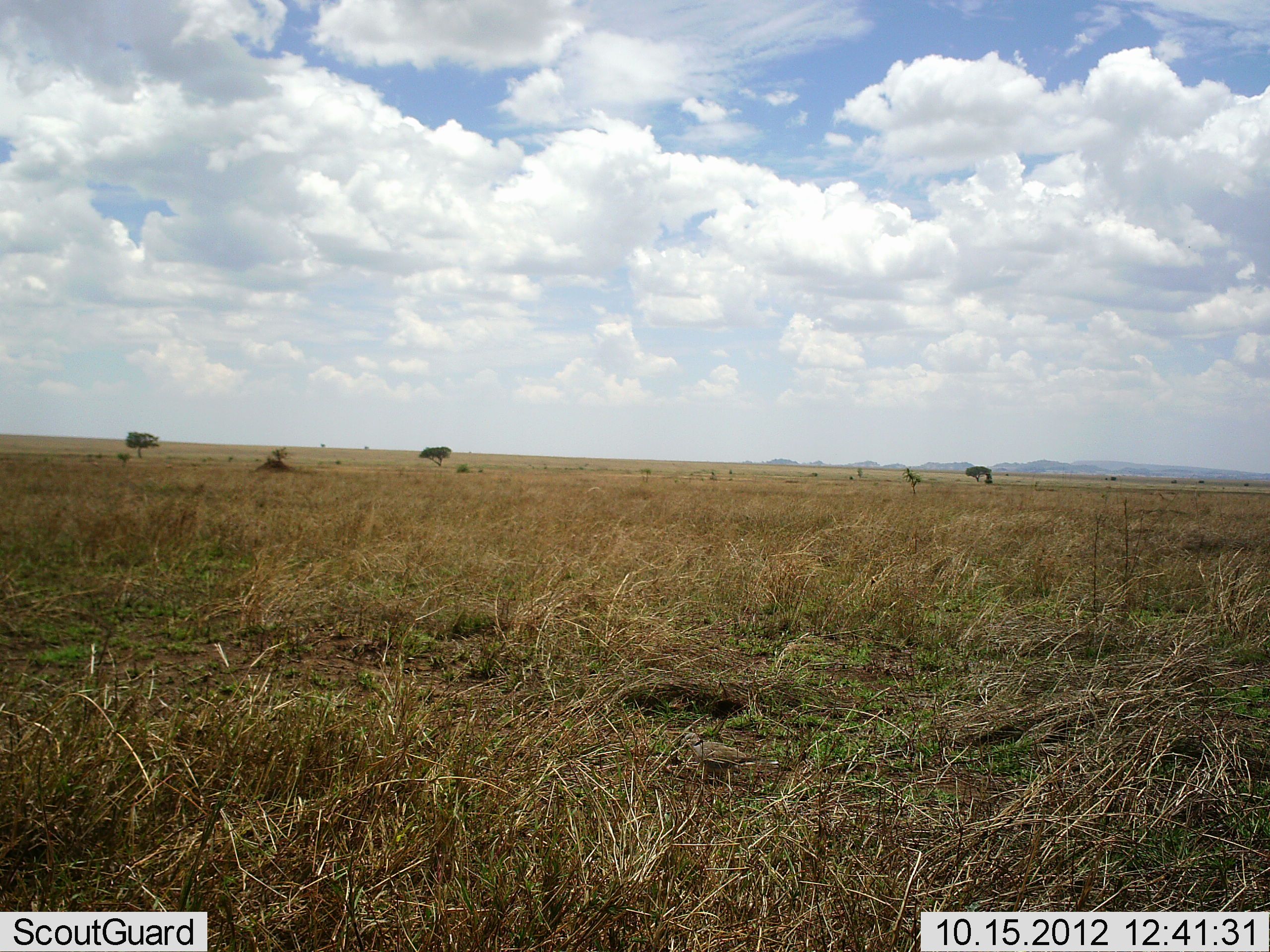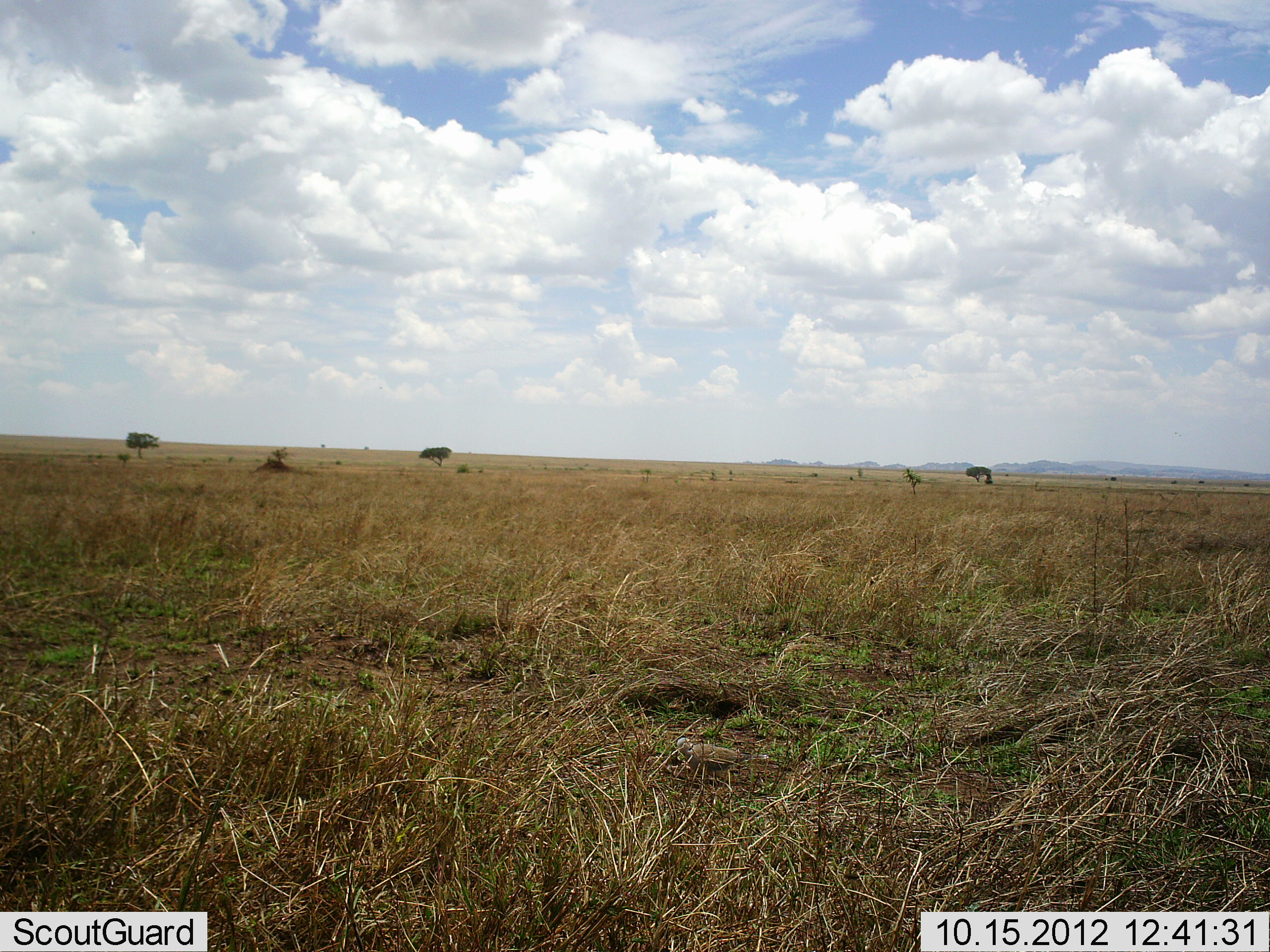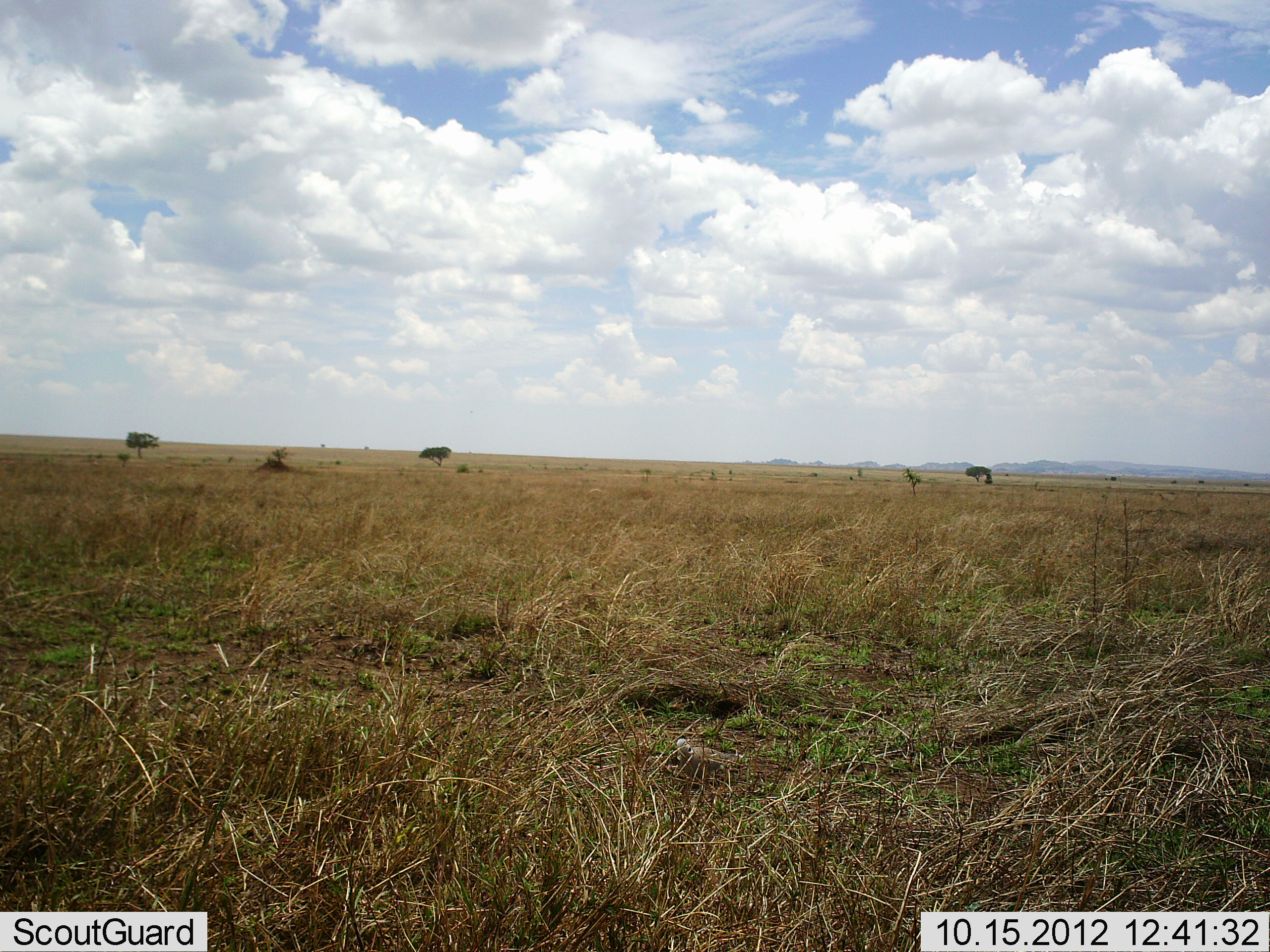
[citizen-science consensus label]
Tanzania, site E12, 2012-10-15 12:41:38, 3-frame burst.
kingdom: Animalia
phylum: Chordata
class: Aves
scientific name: Aves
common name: bird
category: otherbird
Otherbird (bird) (Aves), count 1. Behavior (volunteer vote fractions): standing 60%, resting 10%, moving 30%, interacting 0%. Young present (vote fraction): 0%. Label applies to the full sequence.